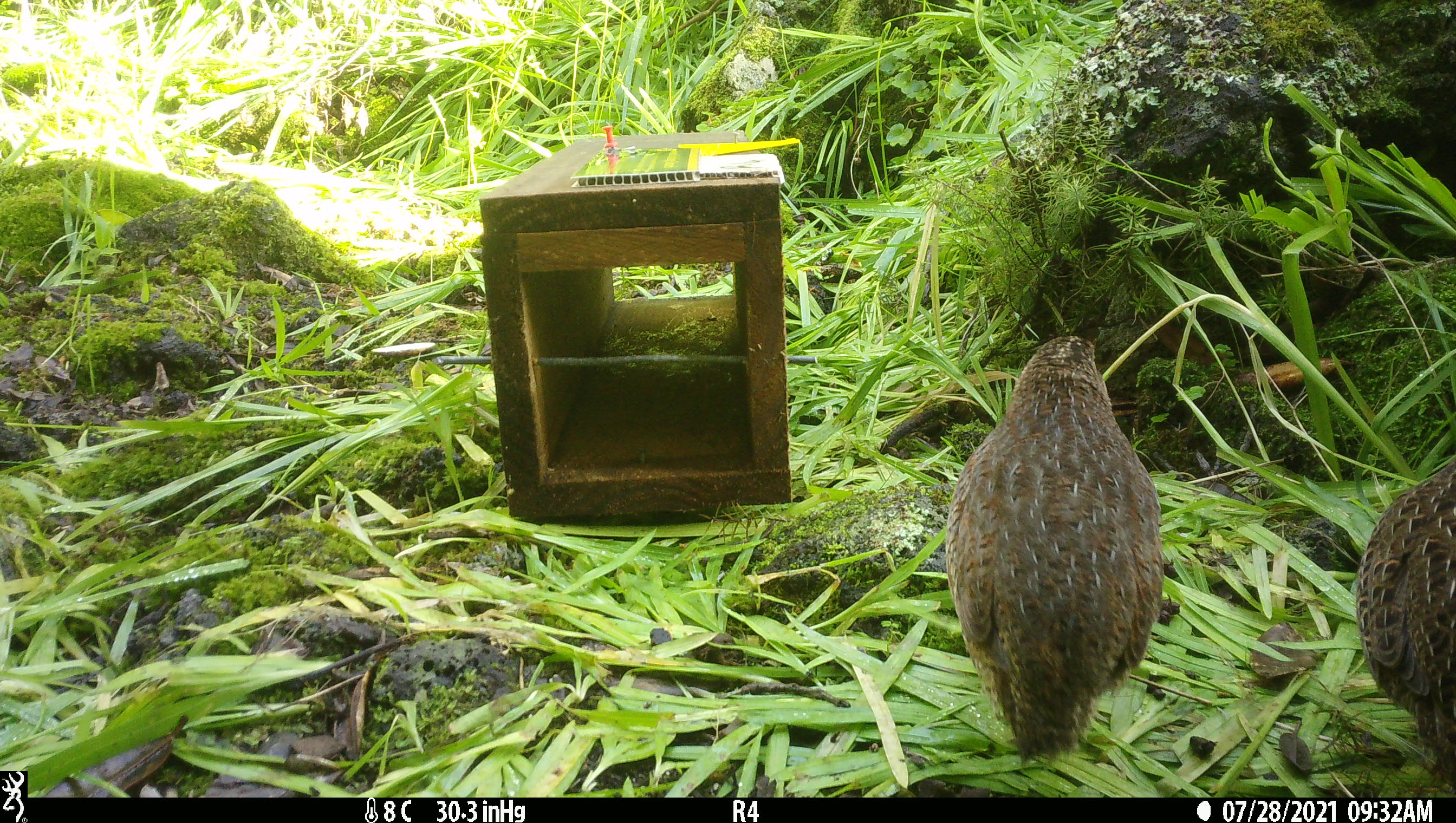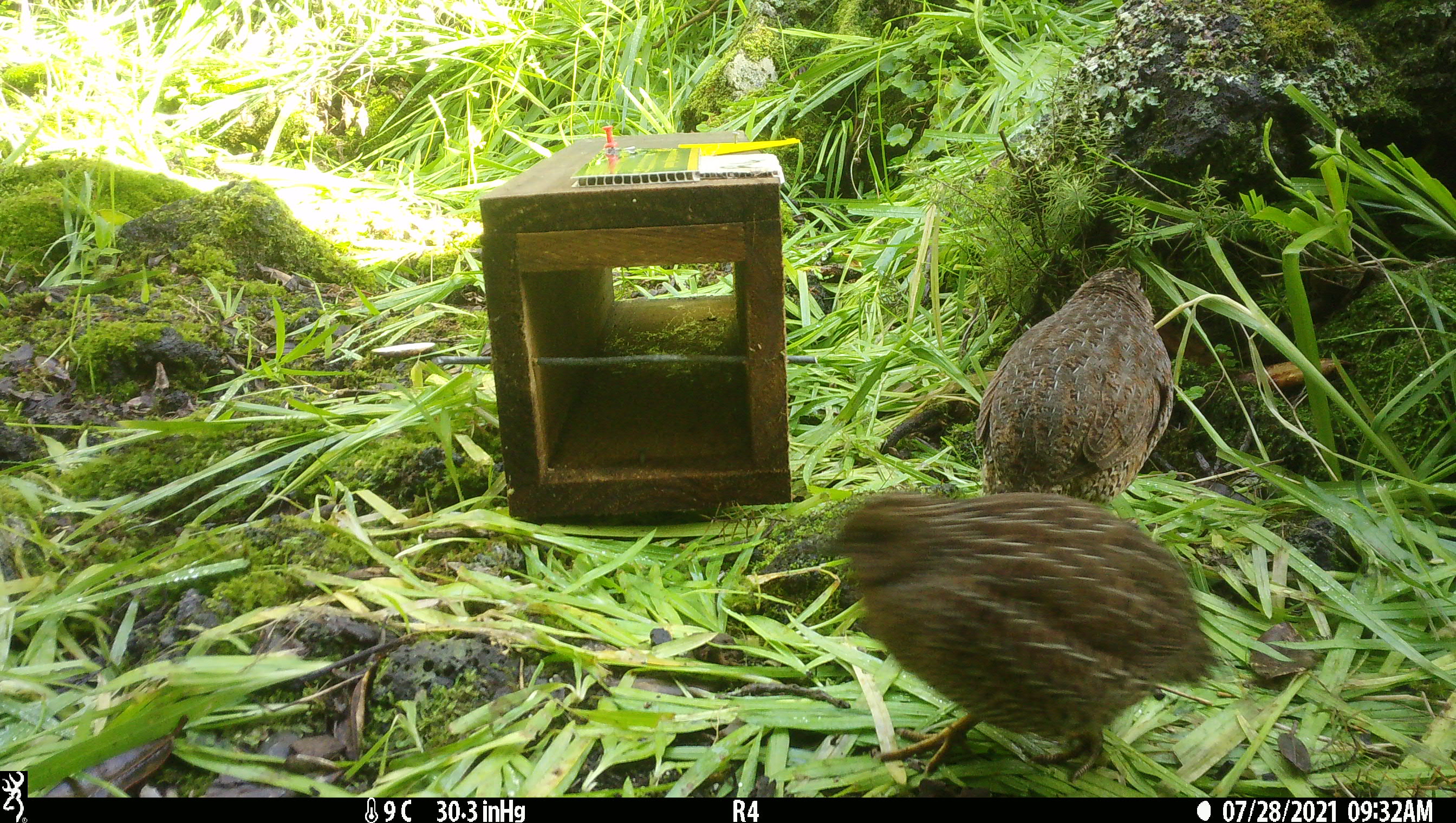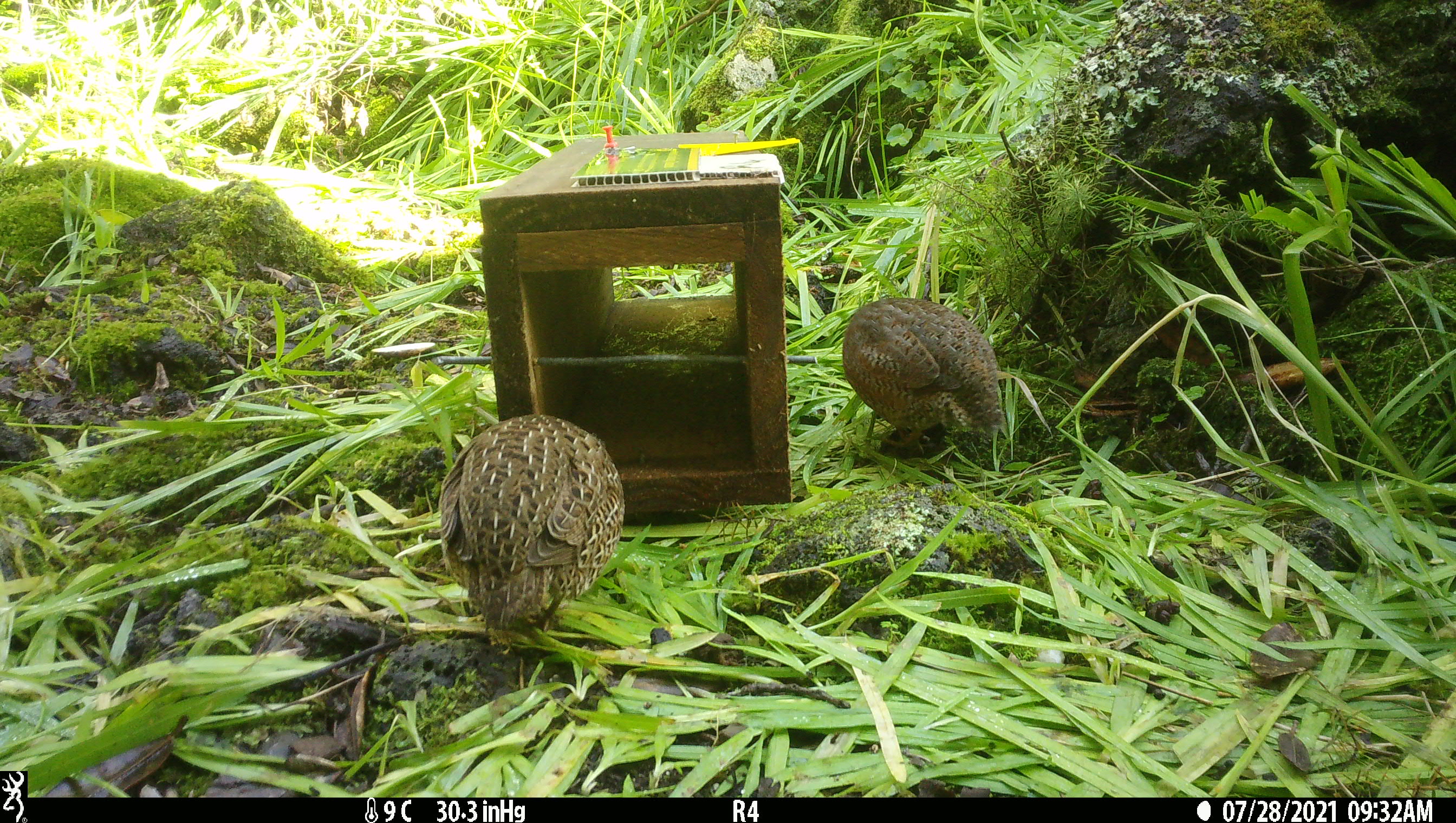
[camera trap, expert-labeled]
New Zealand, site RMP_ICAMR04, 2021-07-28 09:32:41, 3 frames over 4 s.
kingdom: Animalia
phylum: Chordata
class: Aves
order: Galliformes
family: Phasianidae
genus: Synoicus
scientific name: Synoicus ypsilophorus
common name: brown quail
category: quail brown